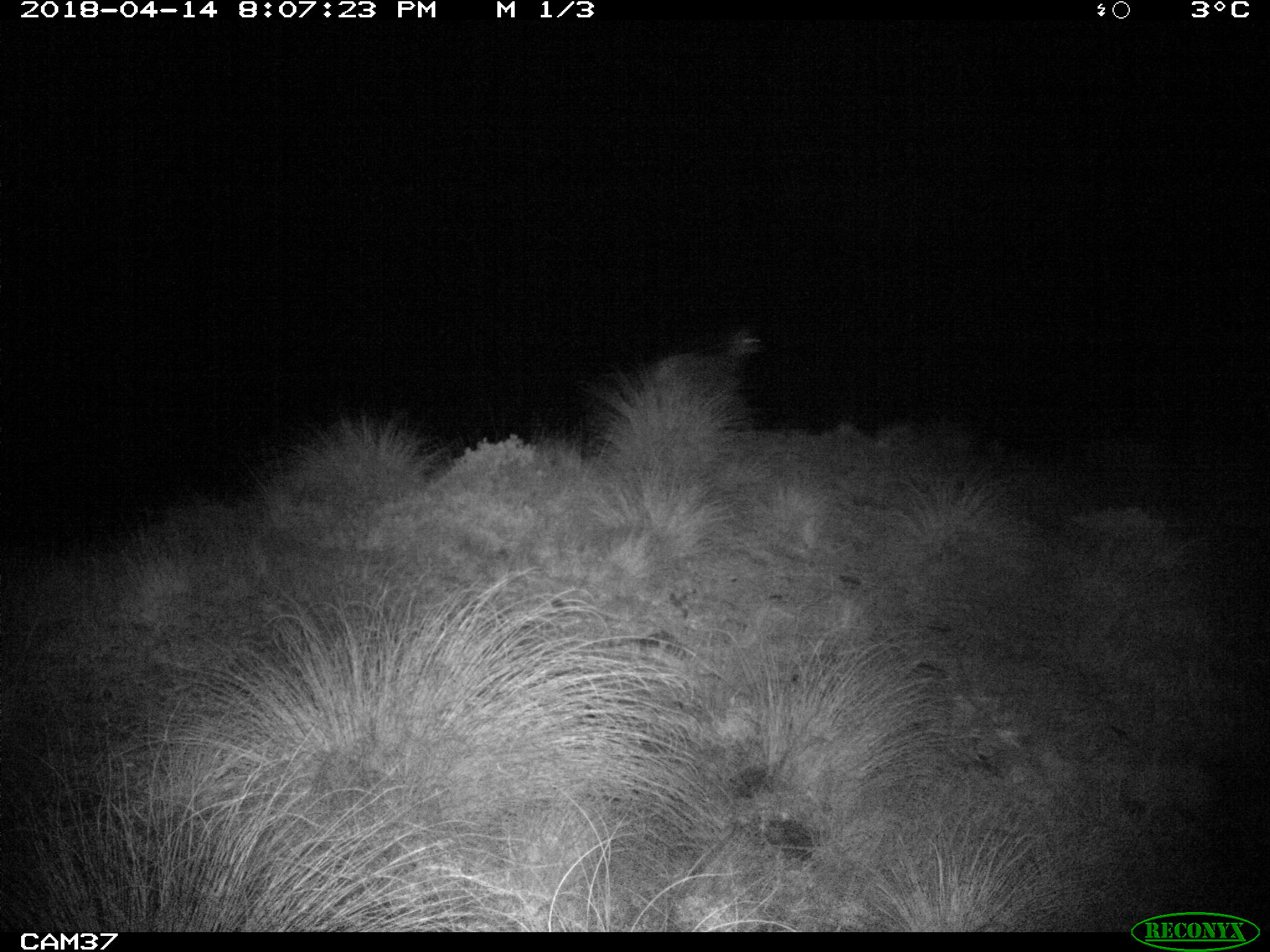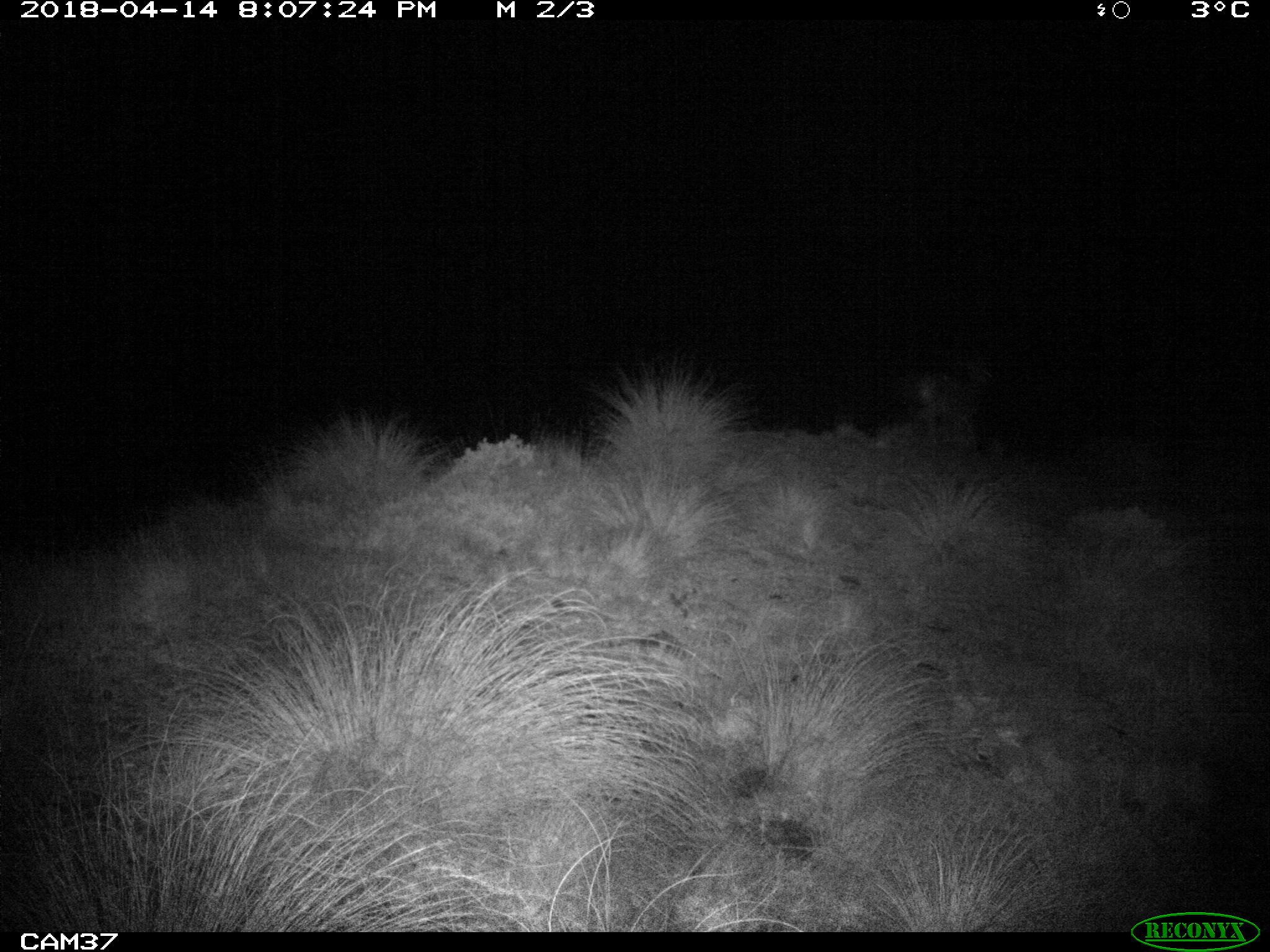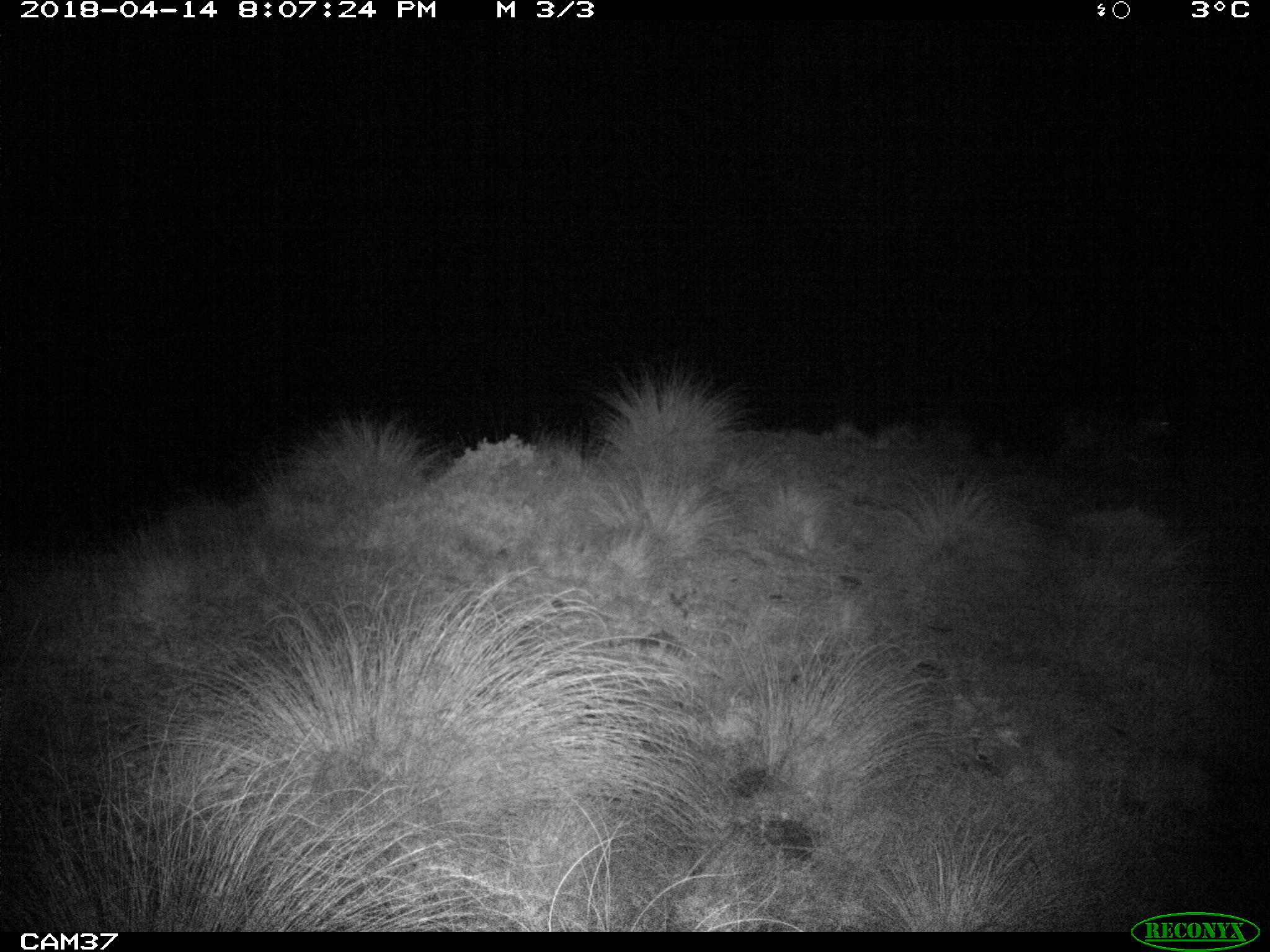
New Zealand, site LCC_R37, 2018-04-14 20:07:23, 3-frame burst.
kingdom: Animalia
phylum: Chordata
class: Mammalia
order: Artiodactyla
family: Cervidae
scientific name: Cervidae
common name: deer